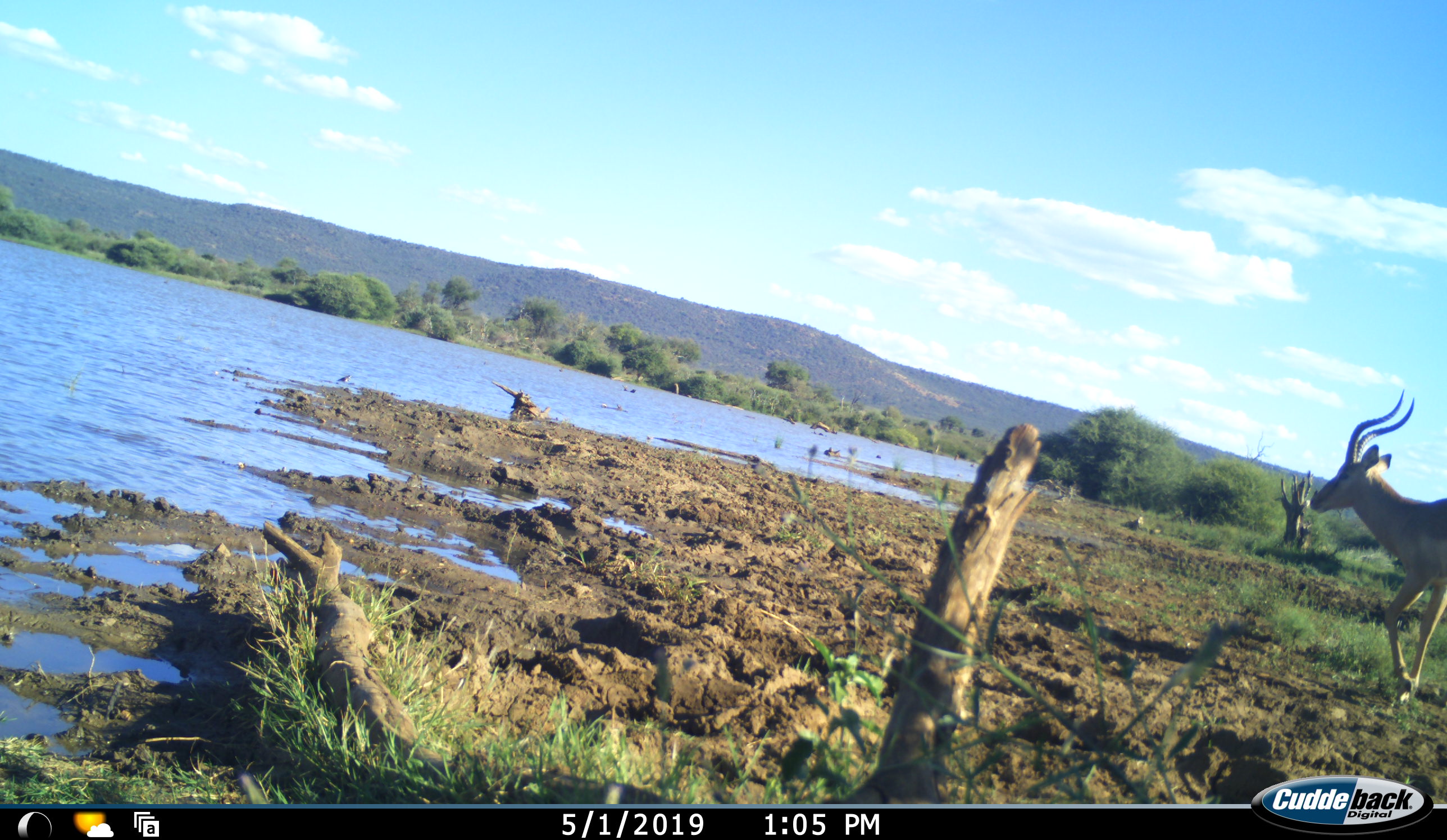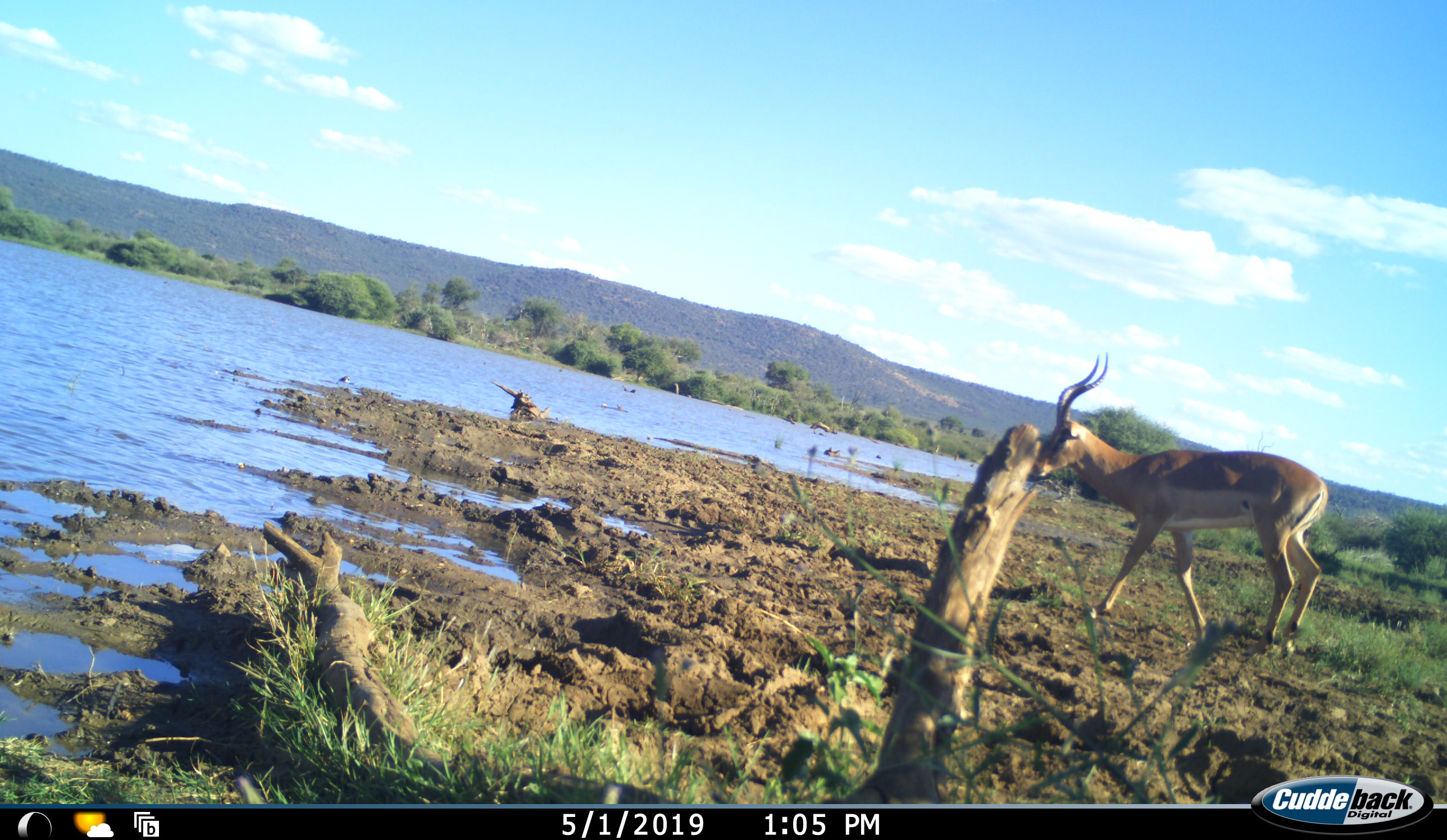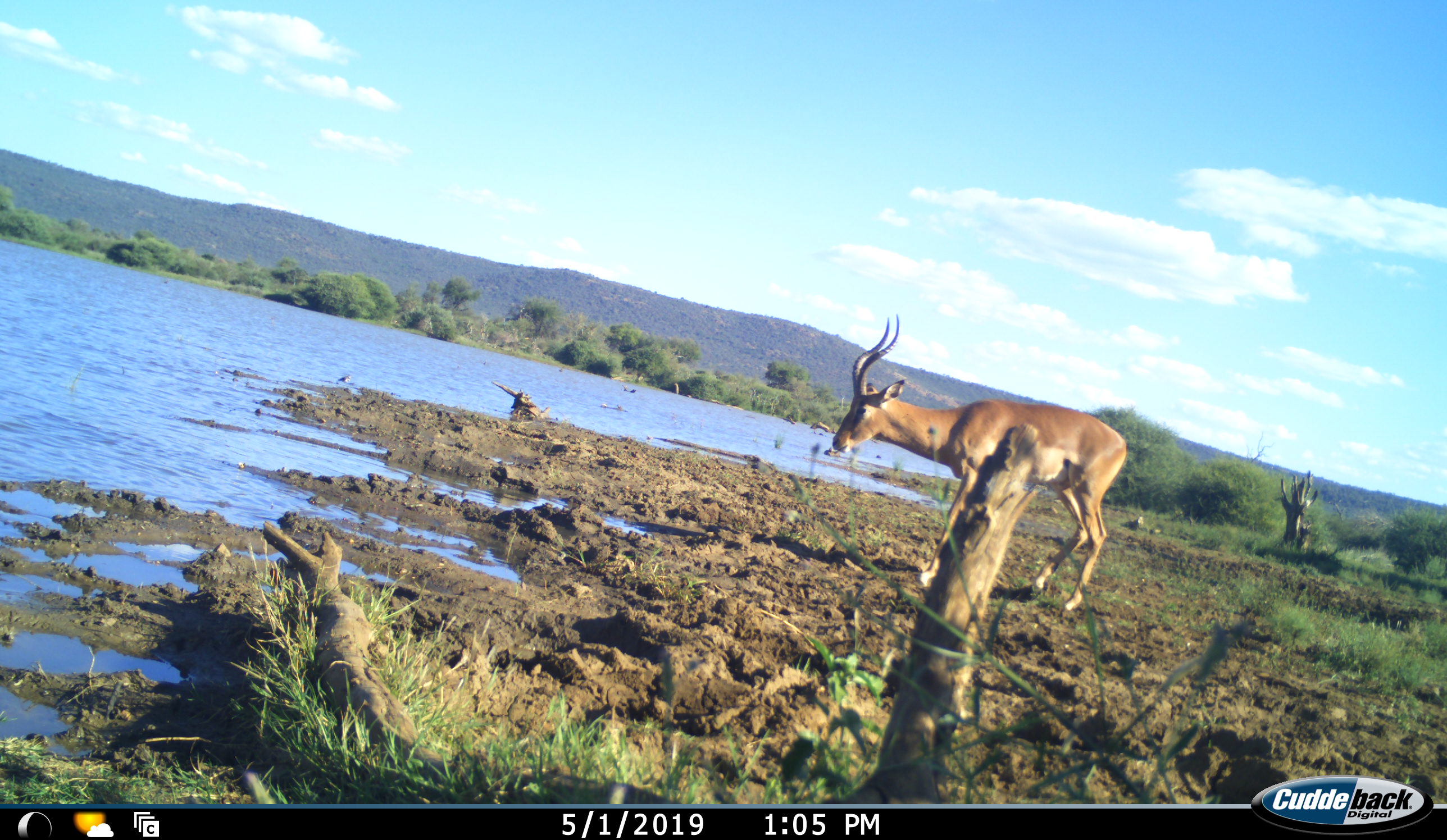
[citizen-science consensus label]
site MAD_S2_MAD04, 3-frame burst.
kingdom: Animalia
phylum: Chordata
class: Mammalia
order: Artiodactyla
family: Bovidae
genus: Aepyceros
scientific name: Aepyceros melampus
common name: impala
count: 1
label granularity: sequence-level